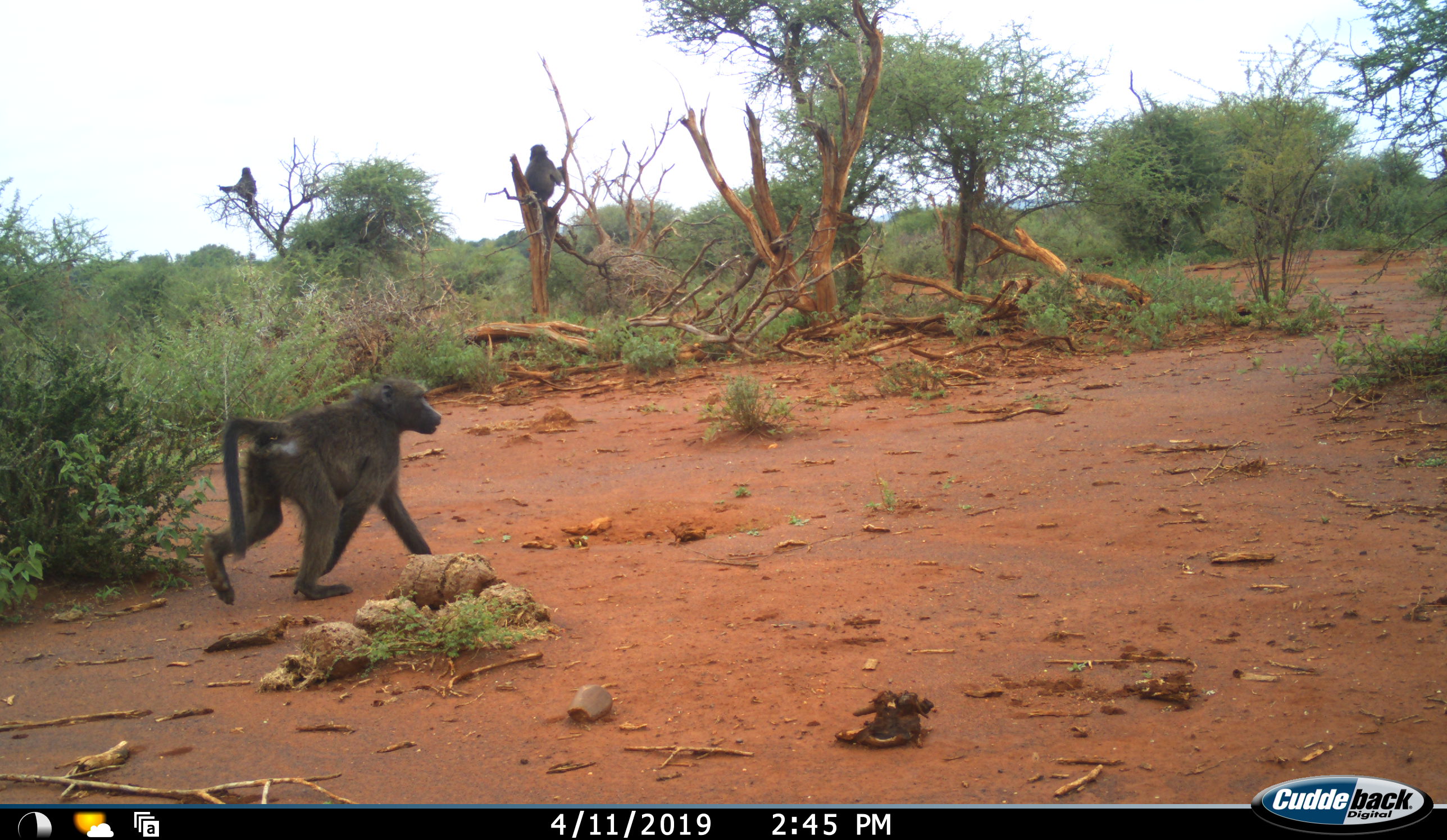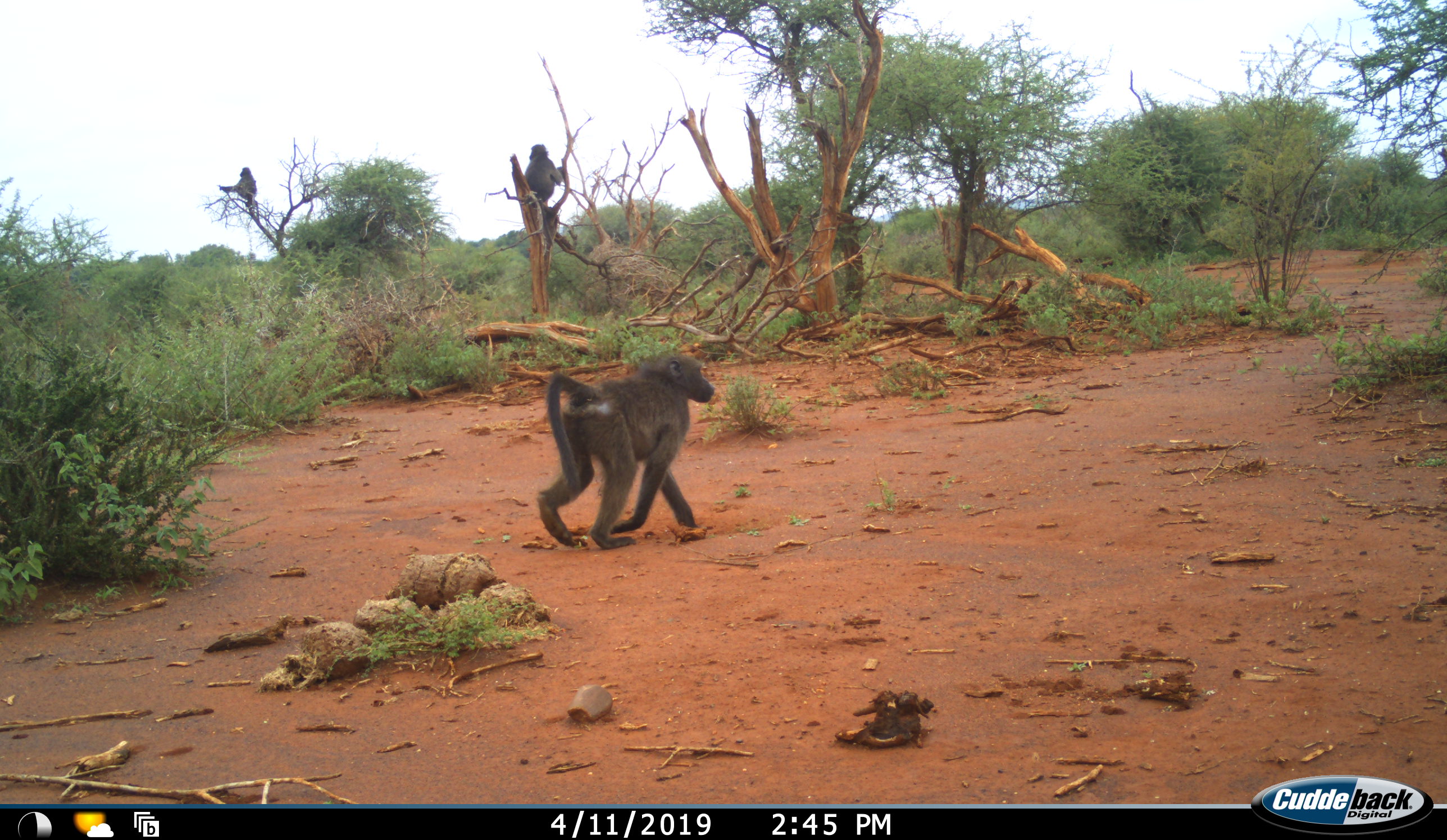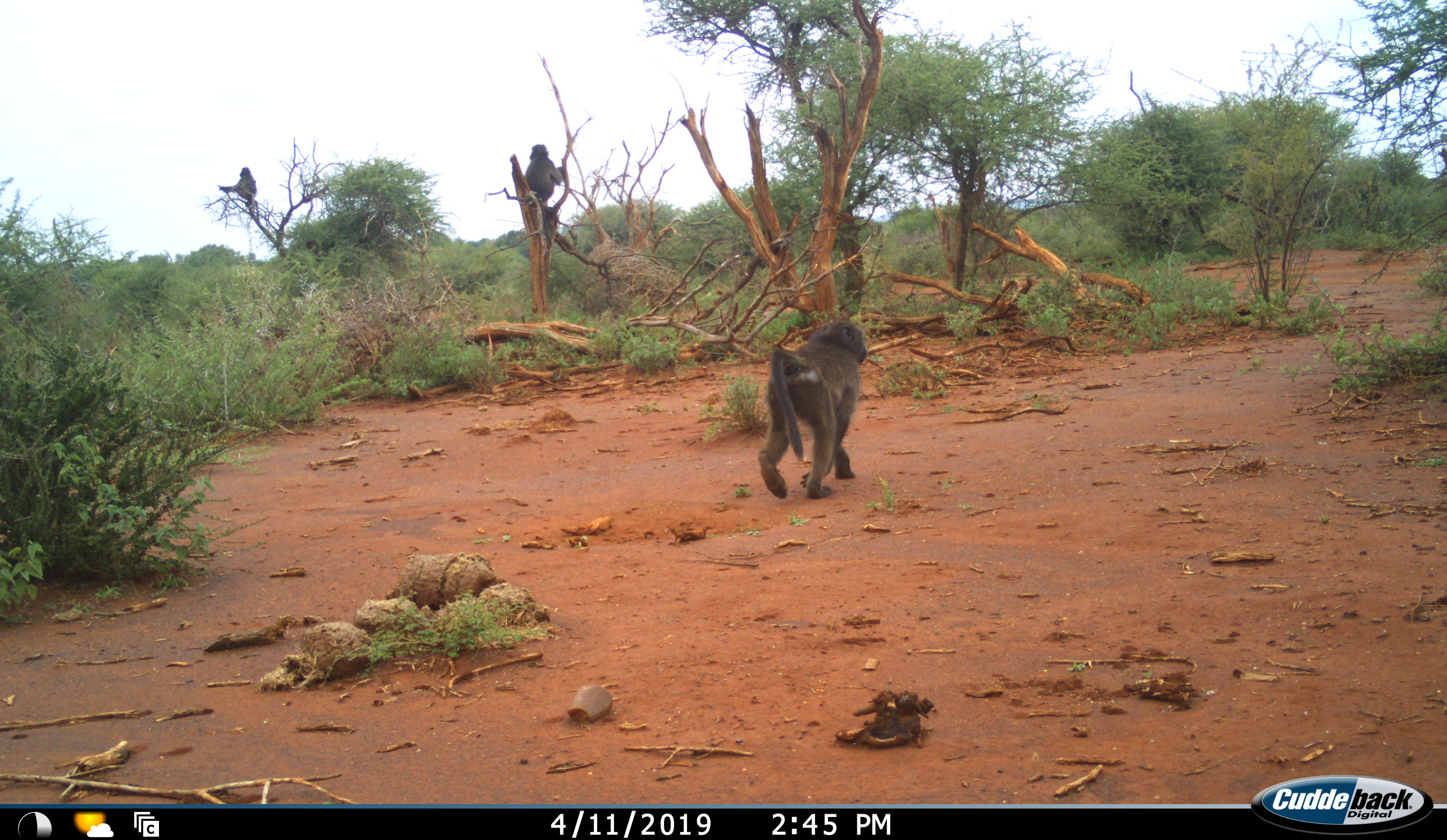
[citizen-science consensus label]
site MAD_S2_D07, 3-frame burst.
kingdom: Animalia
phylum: Chordata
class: Mammalia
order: Primates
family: Cercopithecidae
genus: Papio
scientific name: Papio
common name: baboon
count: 3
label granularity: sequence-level